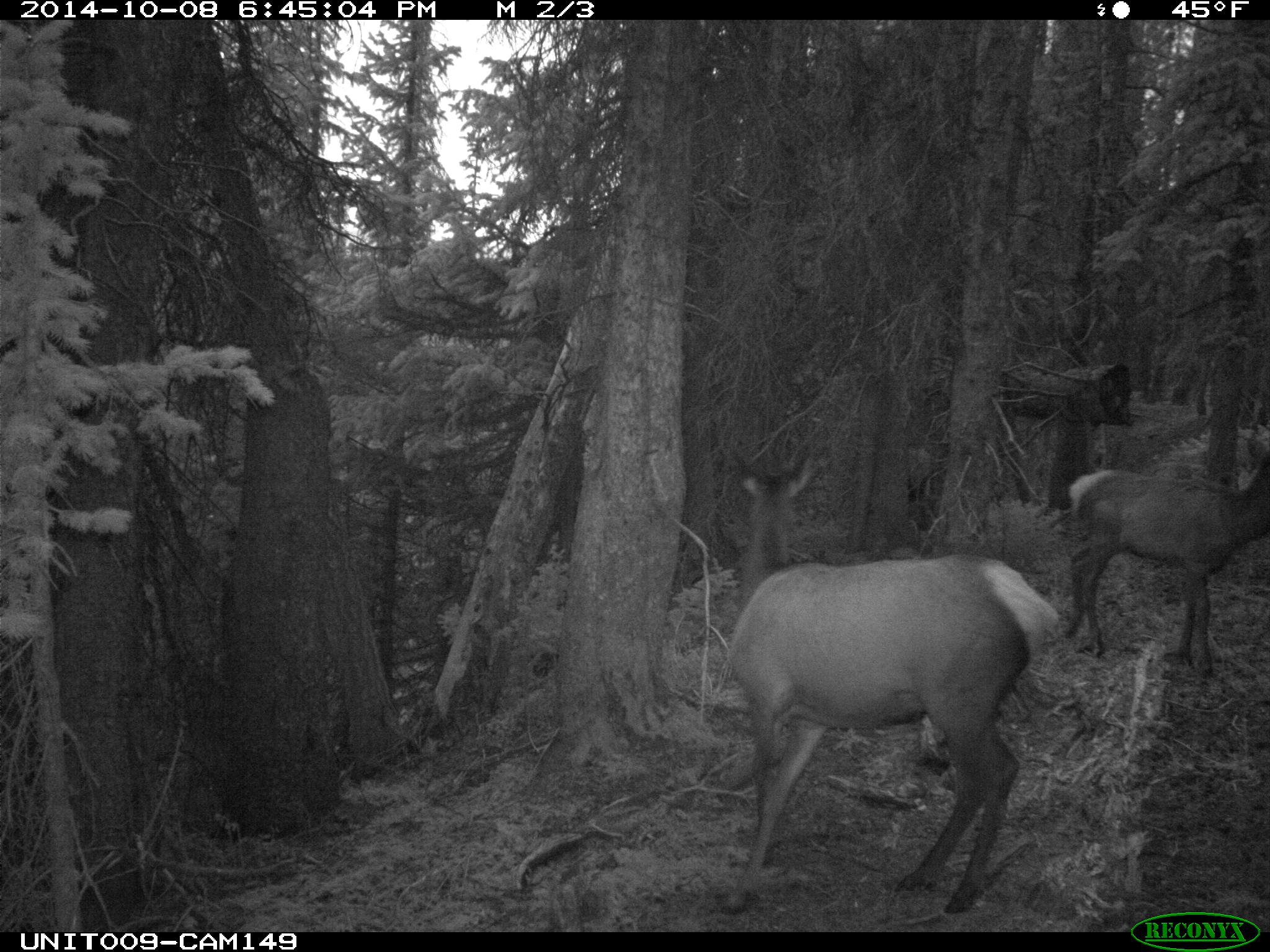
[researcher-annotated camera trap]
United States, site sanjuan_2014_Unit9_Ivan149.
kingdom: Animalia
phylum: Chordata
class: Mammalia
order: Artiodactyla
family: Cervidae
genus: Cervus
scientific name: Cervus elaphus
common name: red deer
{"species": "Cervus elaphus (red deer)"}